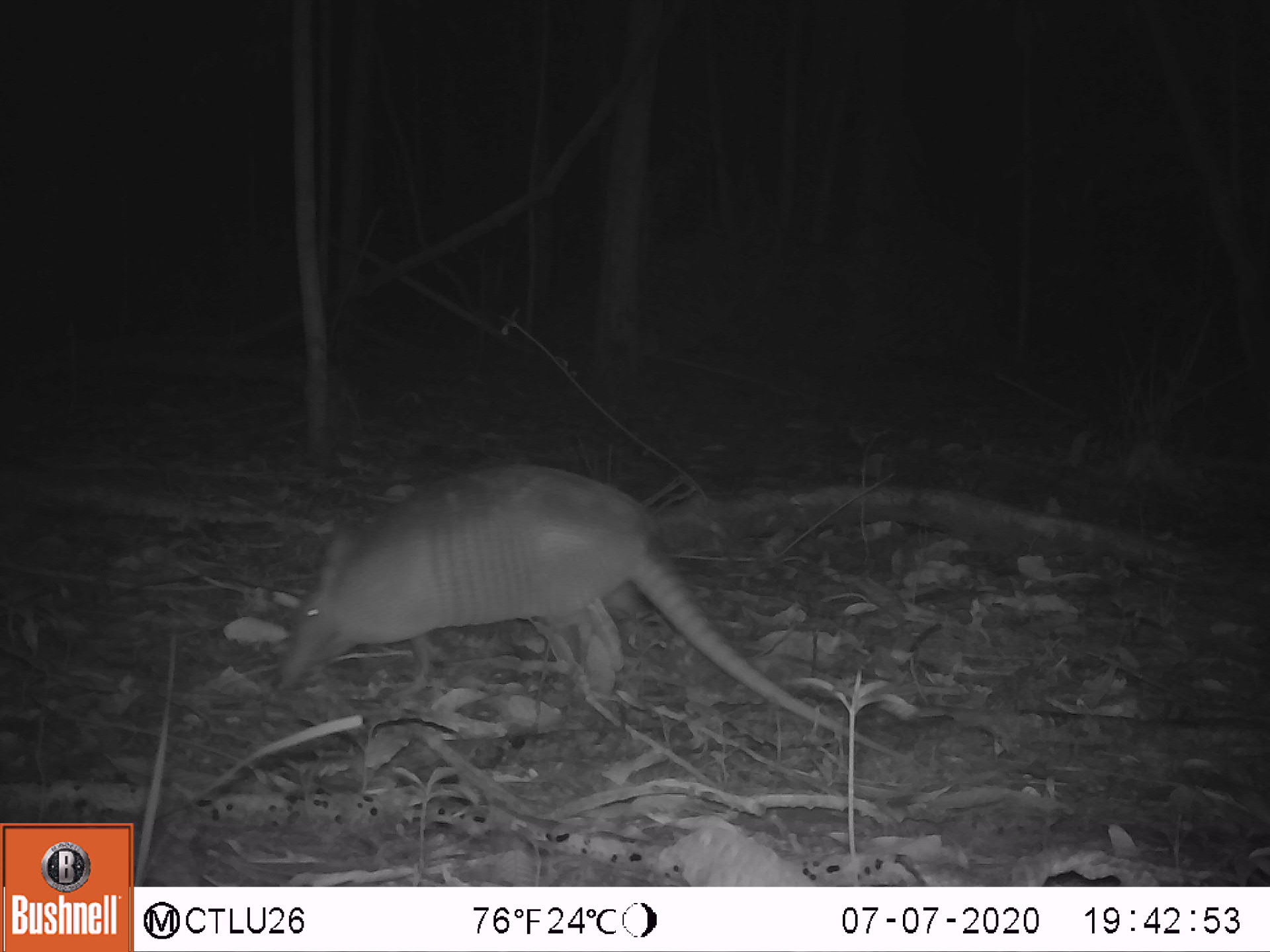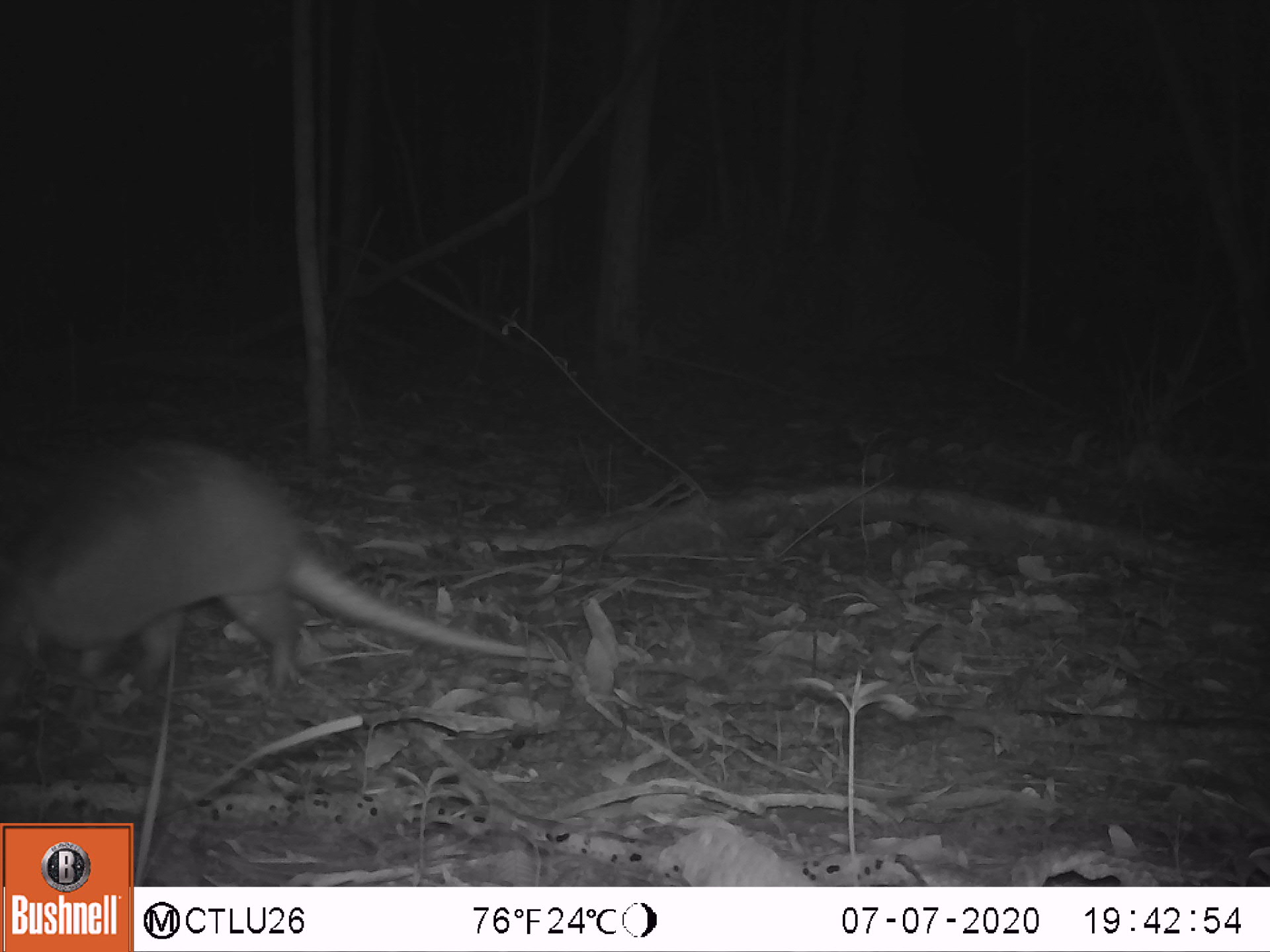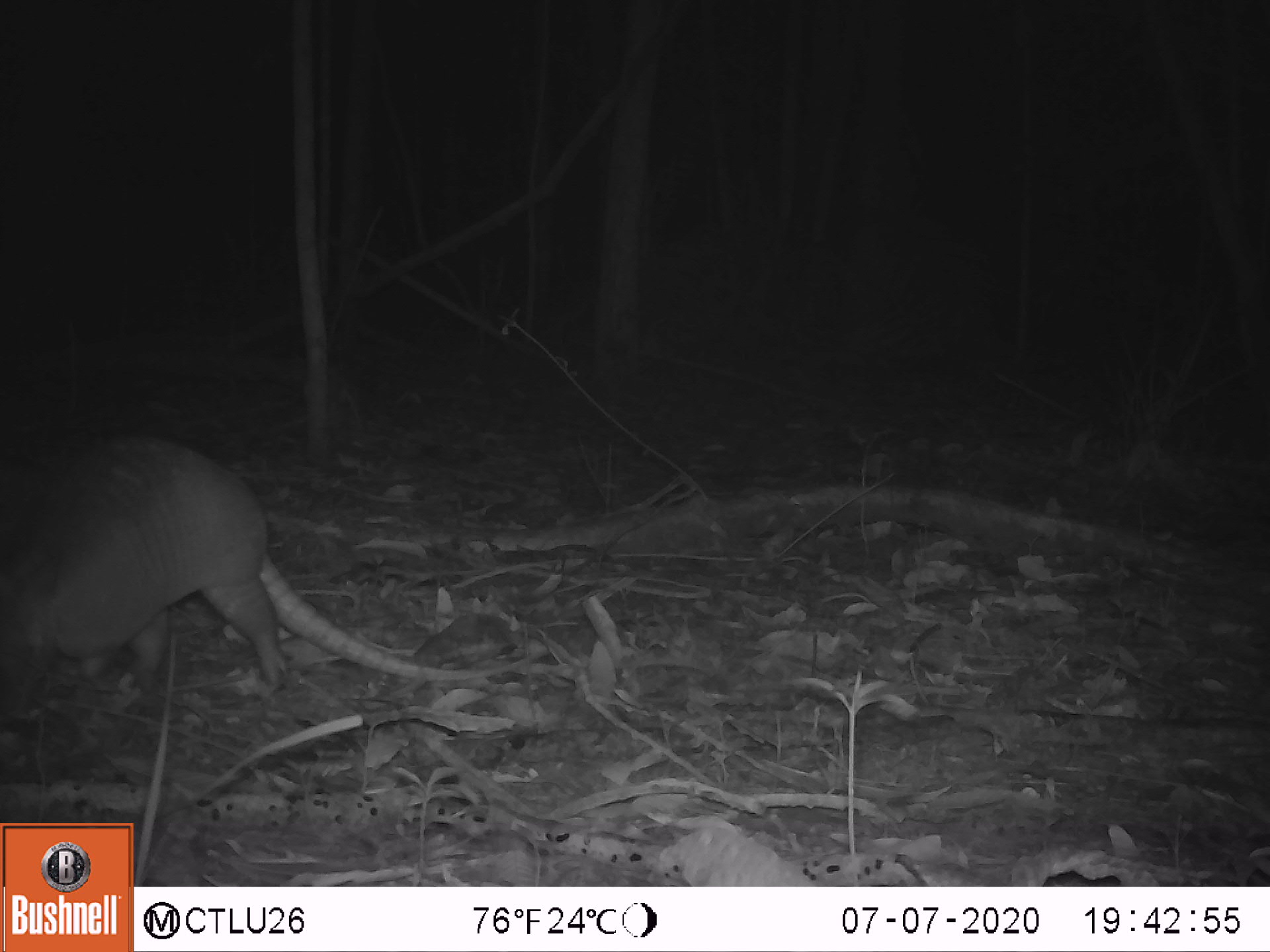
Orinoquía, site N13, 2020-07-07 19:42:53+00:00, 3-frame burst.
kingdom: Animalia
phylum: Chordata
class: Mammalia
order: Cingulata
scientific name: Cingulata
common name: armadillo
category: unknown armadillo